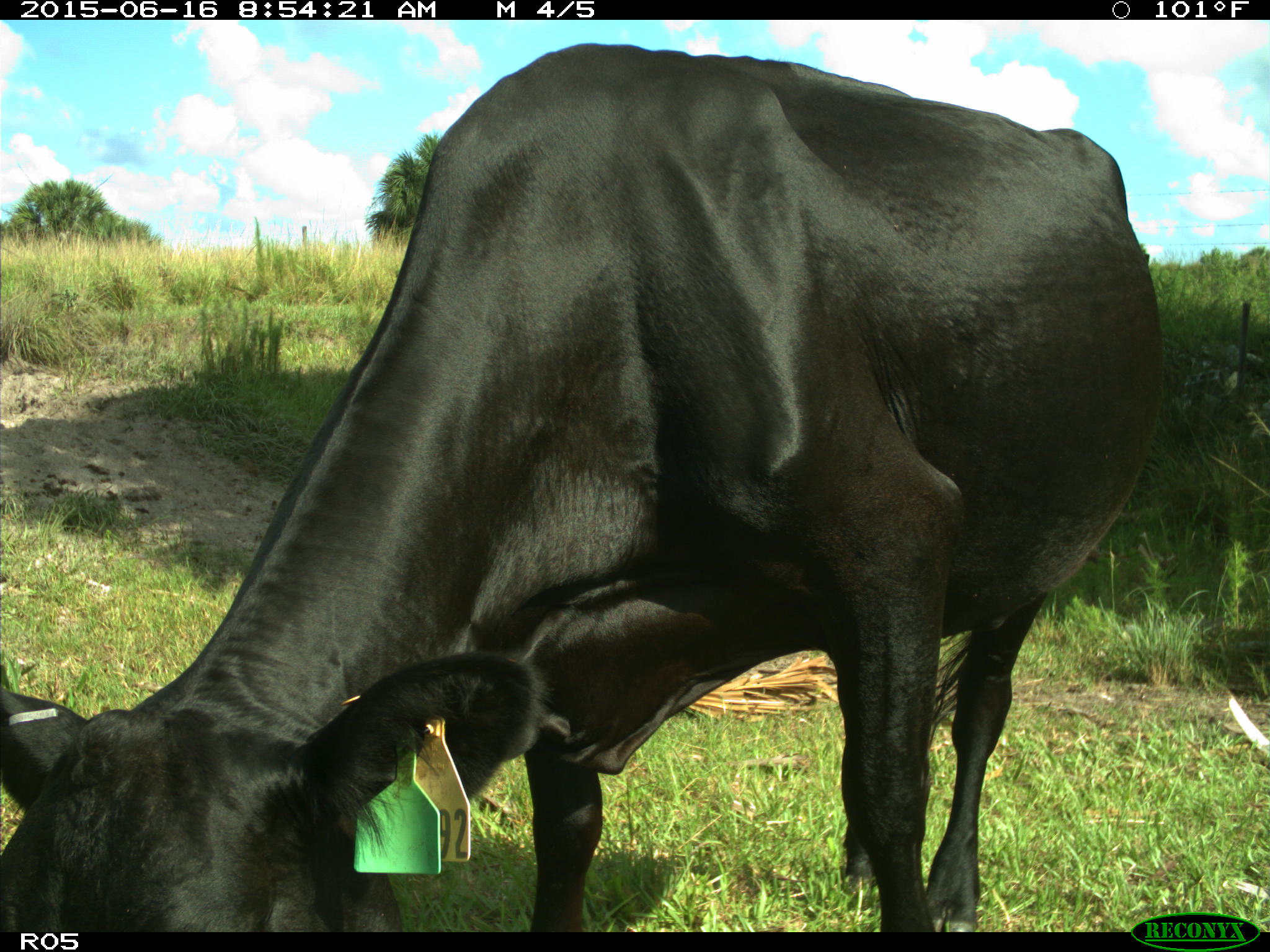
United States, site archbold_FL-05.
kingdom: Animalia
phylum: Chordata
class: Mammalia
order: Artiodactyla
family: Bovidae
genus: Bos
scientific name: Bos taurus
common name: domestic cow